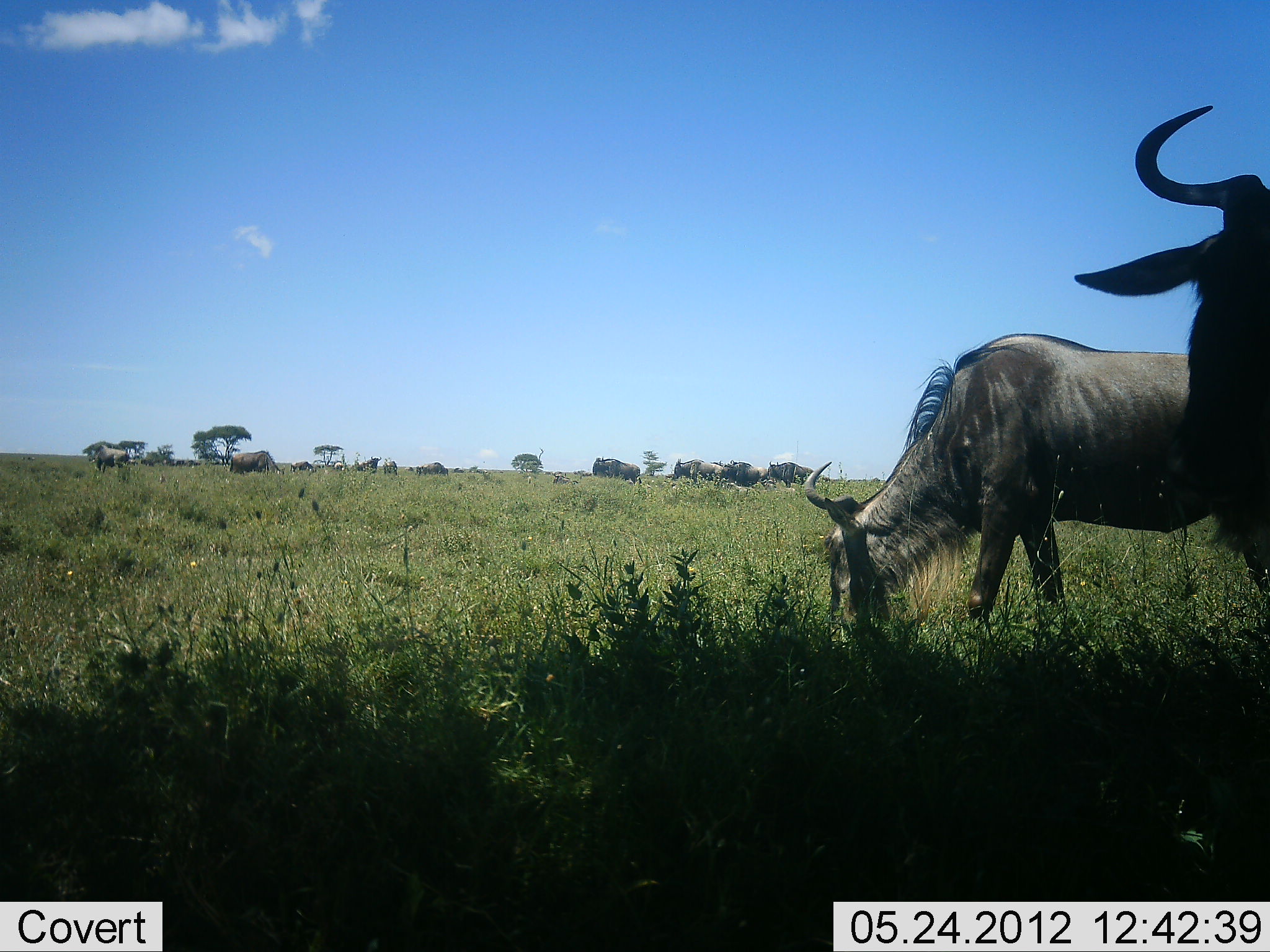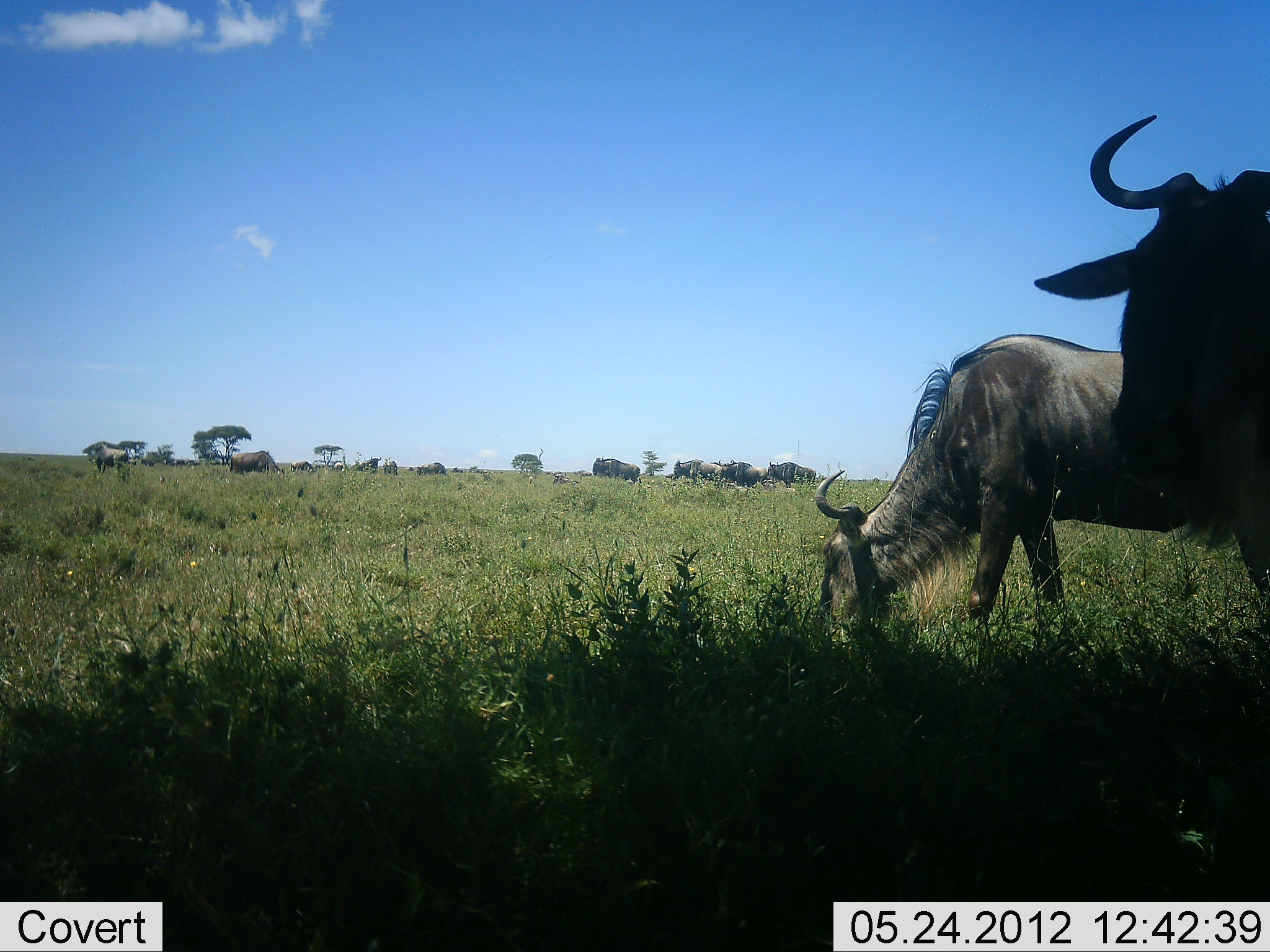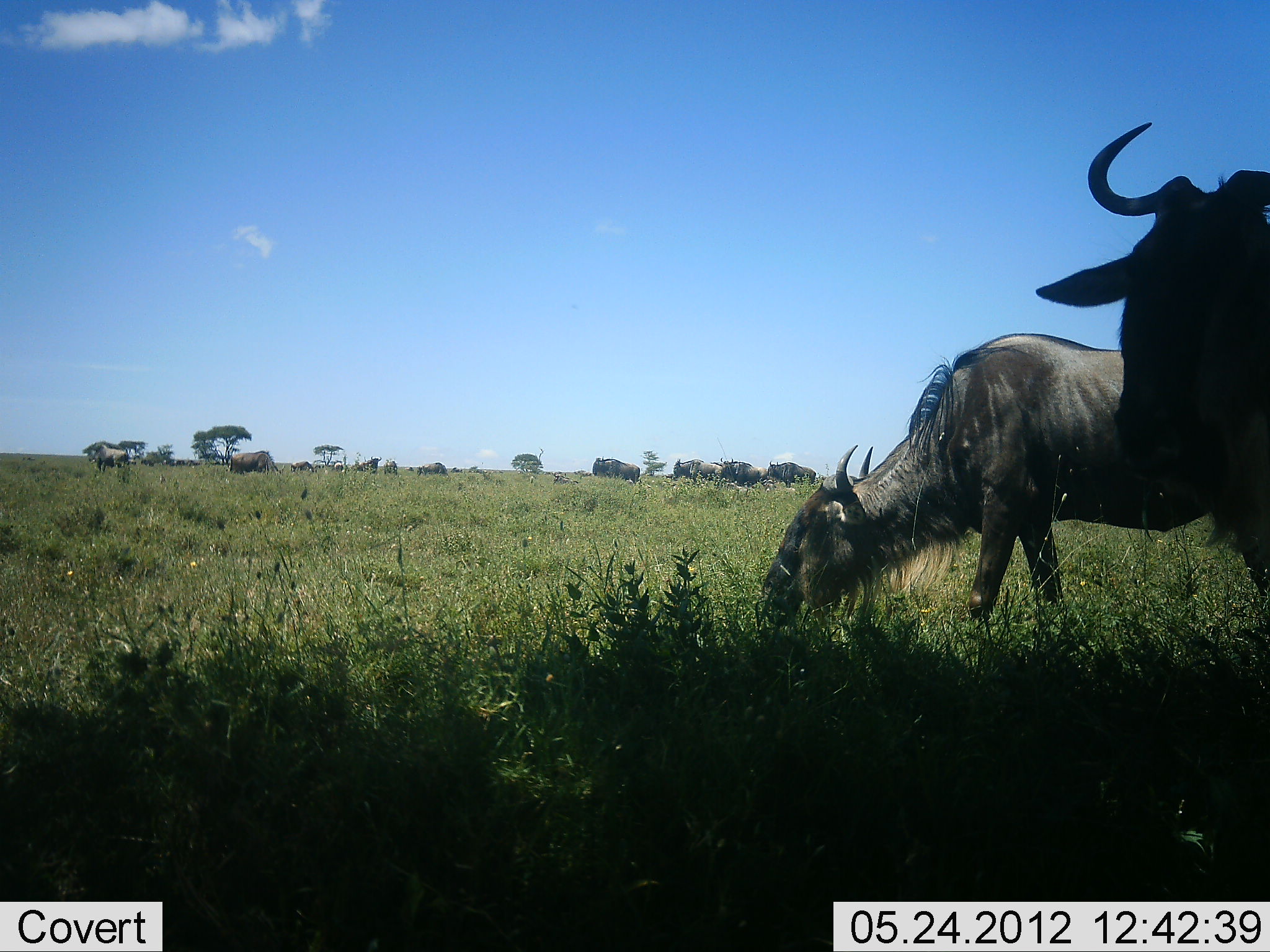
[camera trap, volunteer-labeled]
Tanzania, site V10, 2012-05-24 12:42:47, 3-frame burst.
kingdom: Animalia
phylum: Chordata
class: Mammalia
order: Artiodactyla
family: Bovidae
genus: Connochaetes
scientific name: Connochaetes taurinus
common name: blue wildebeest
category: wildebeest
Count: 11-50.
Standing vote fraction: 80%.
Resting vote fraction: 10%.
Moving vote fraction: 20%.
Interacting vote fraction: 10%.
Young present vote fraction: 0%.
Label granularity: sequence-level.